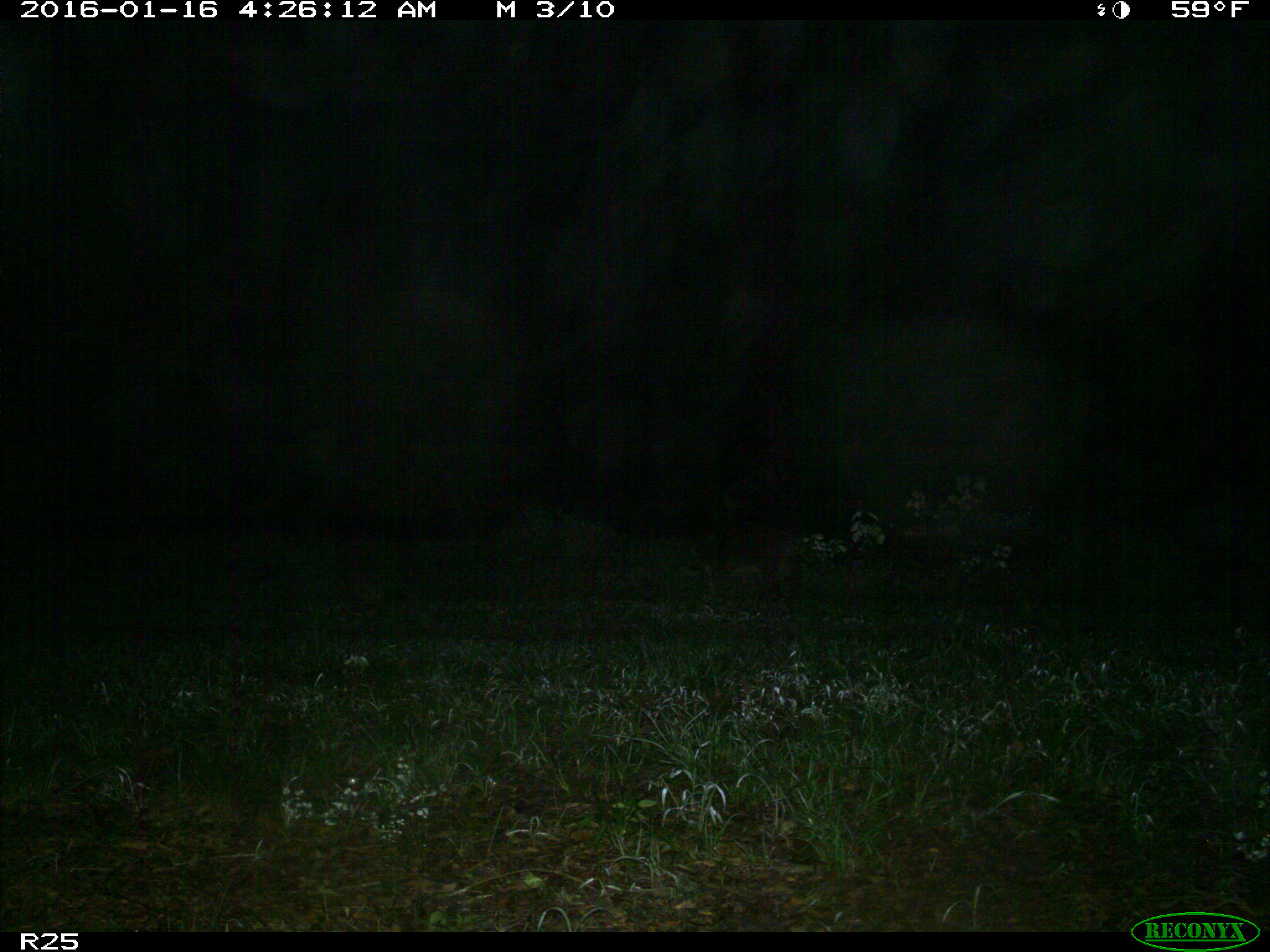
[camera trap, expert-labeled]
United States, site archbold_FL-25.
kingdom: Animalia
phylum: Chordata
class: Mammalia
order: Carnivora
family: Procyonidae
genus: Procyon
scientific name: Procyon lotor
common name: common raccoon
Procyon lotor (common raccoon).